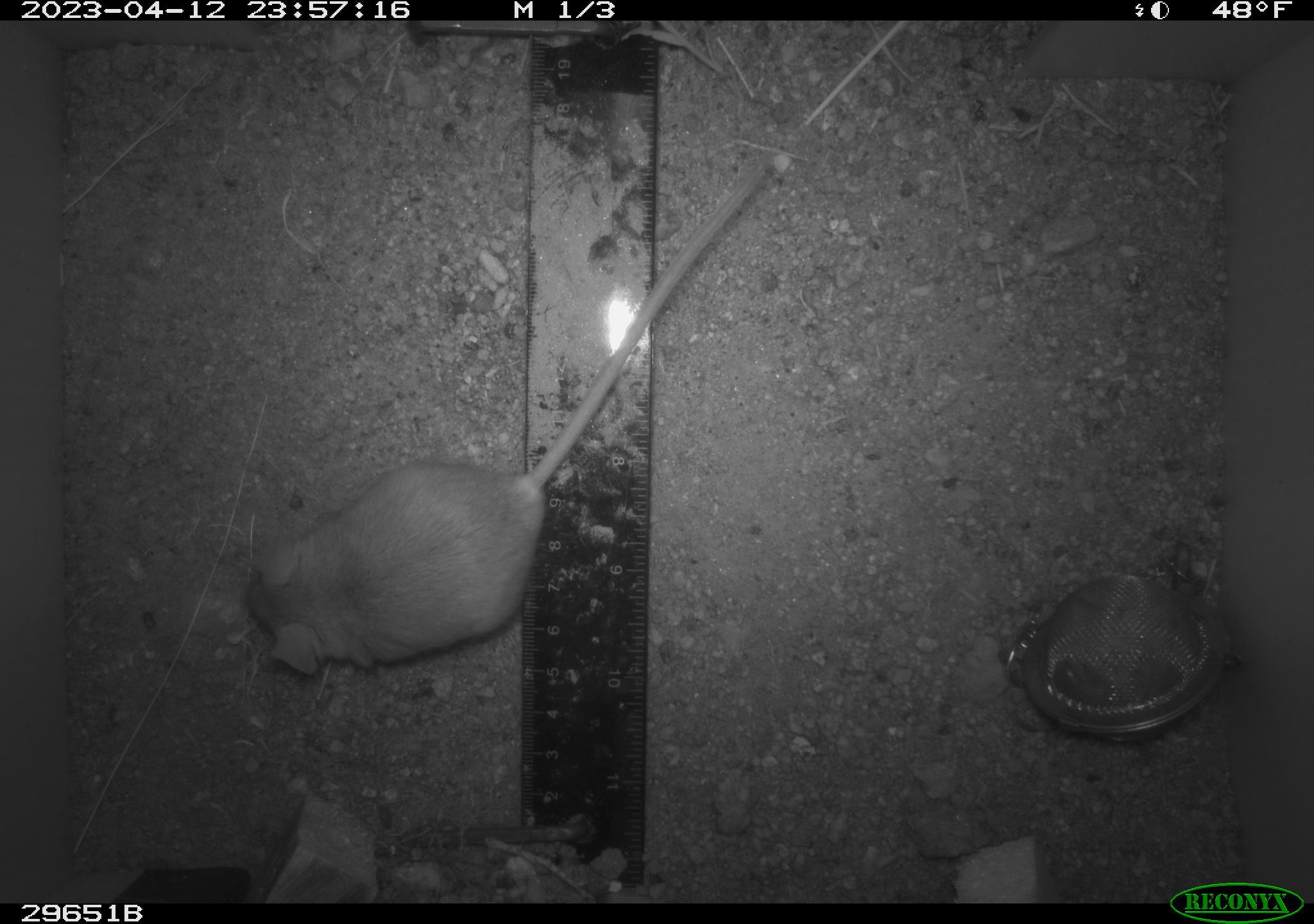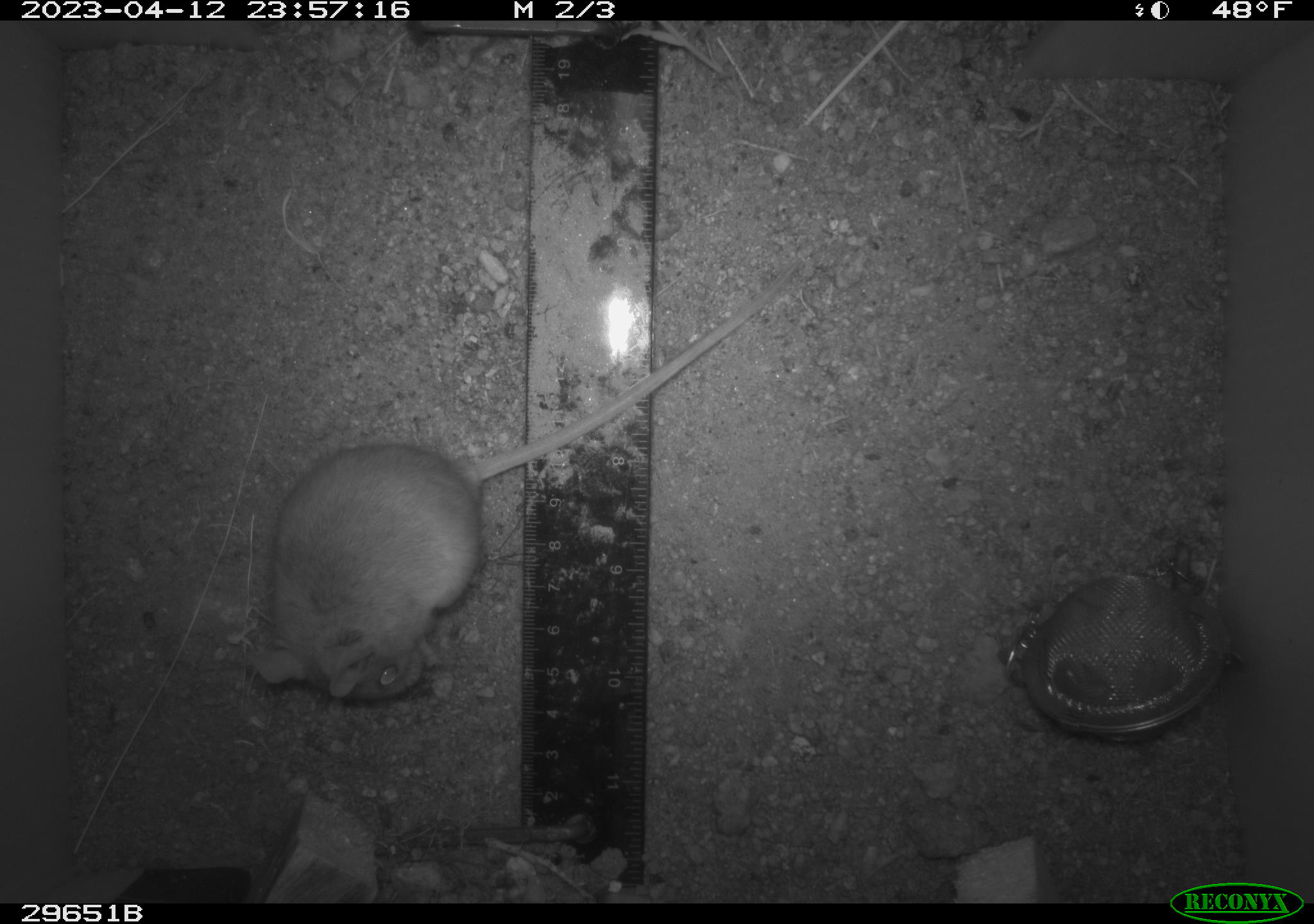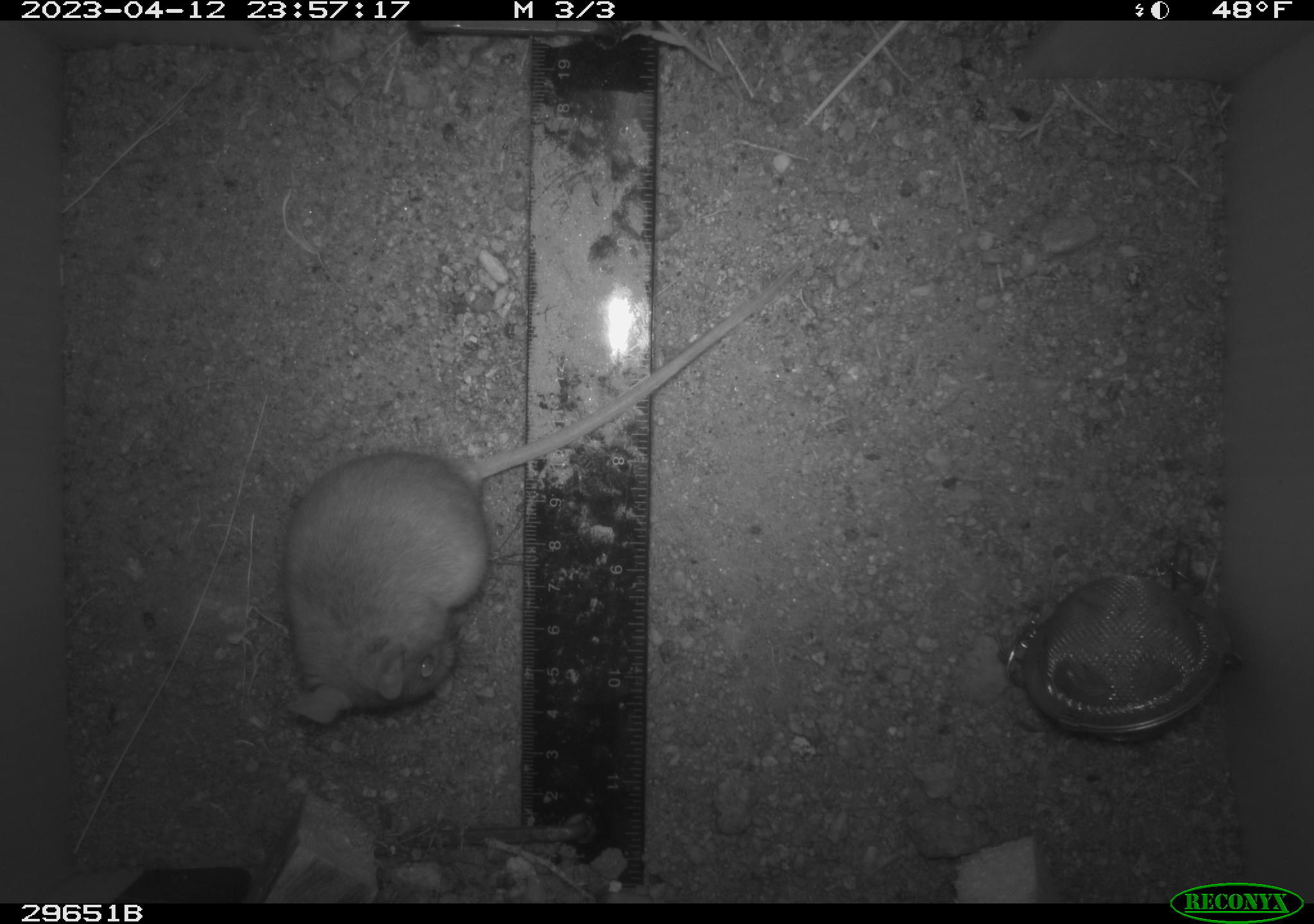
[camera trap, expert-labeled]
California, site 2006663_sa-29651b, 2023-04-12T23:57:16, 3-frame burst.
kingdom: Animalia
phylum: Chordata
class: Mammalia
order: Rodentia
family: Cricetidae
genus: Peromyscus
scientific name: Peromyscus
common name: deer mice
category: peromyscus species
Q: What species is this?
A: Peromyscus species (deer mice) (Peromyscus).